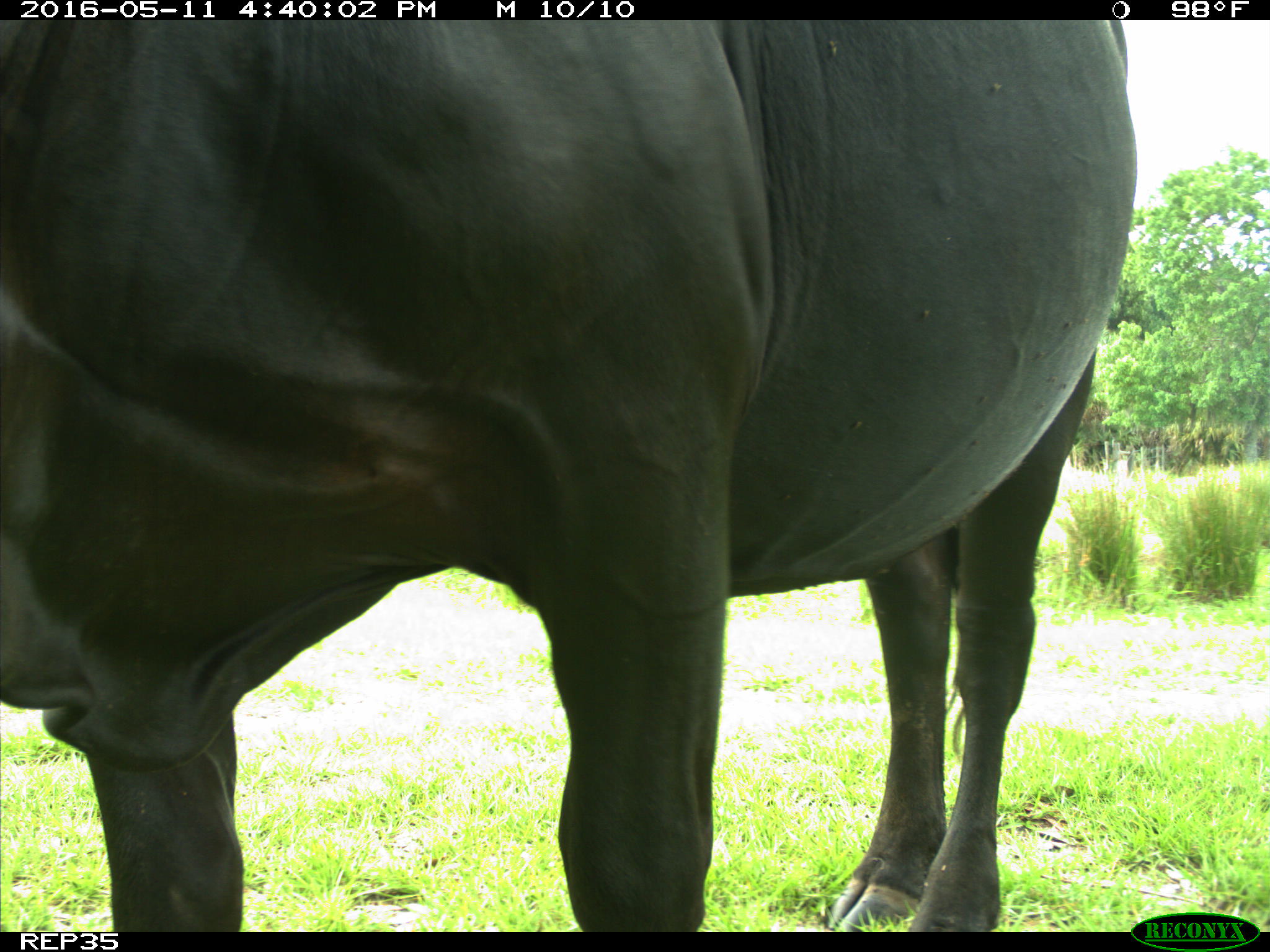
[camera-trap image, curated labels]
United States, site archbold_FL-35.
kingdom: Animalia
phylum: Chordata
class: Mammalia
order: Artiodactyla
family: Bovidae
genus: Bos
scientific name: Bos taurus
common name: domestic cow